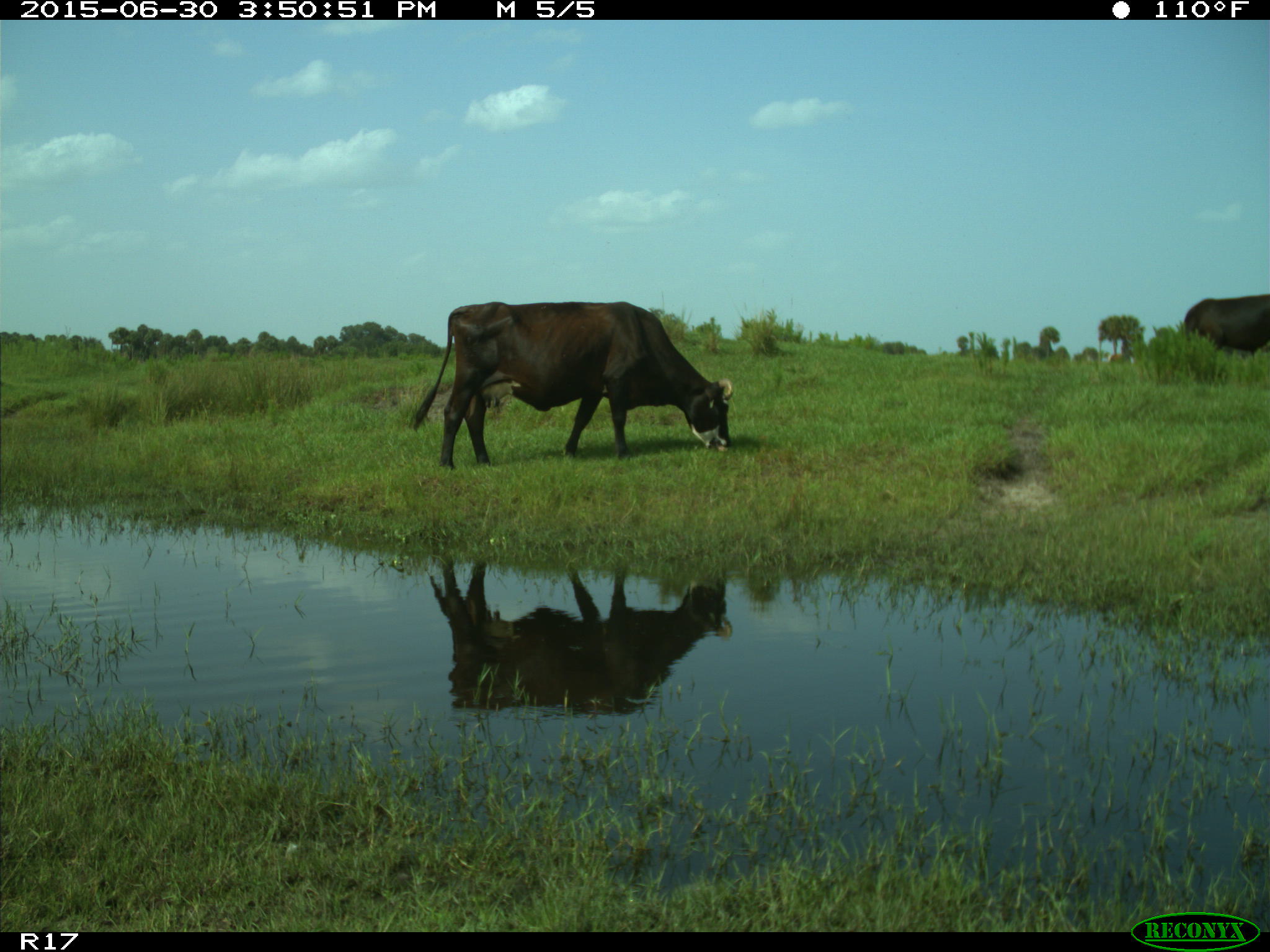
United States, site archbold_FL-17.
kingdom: Animalia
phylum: Chordata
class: Mammalia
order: Artiodactyla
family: Bovidae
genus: Bos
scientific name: Bos taurus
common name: domestic cow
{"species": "Bos taurus (domestic cow)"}